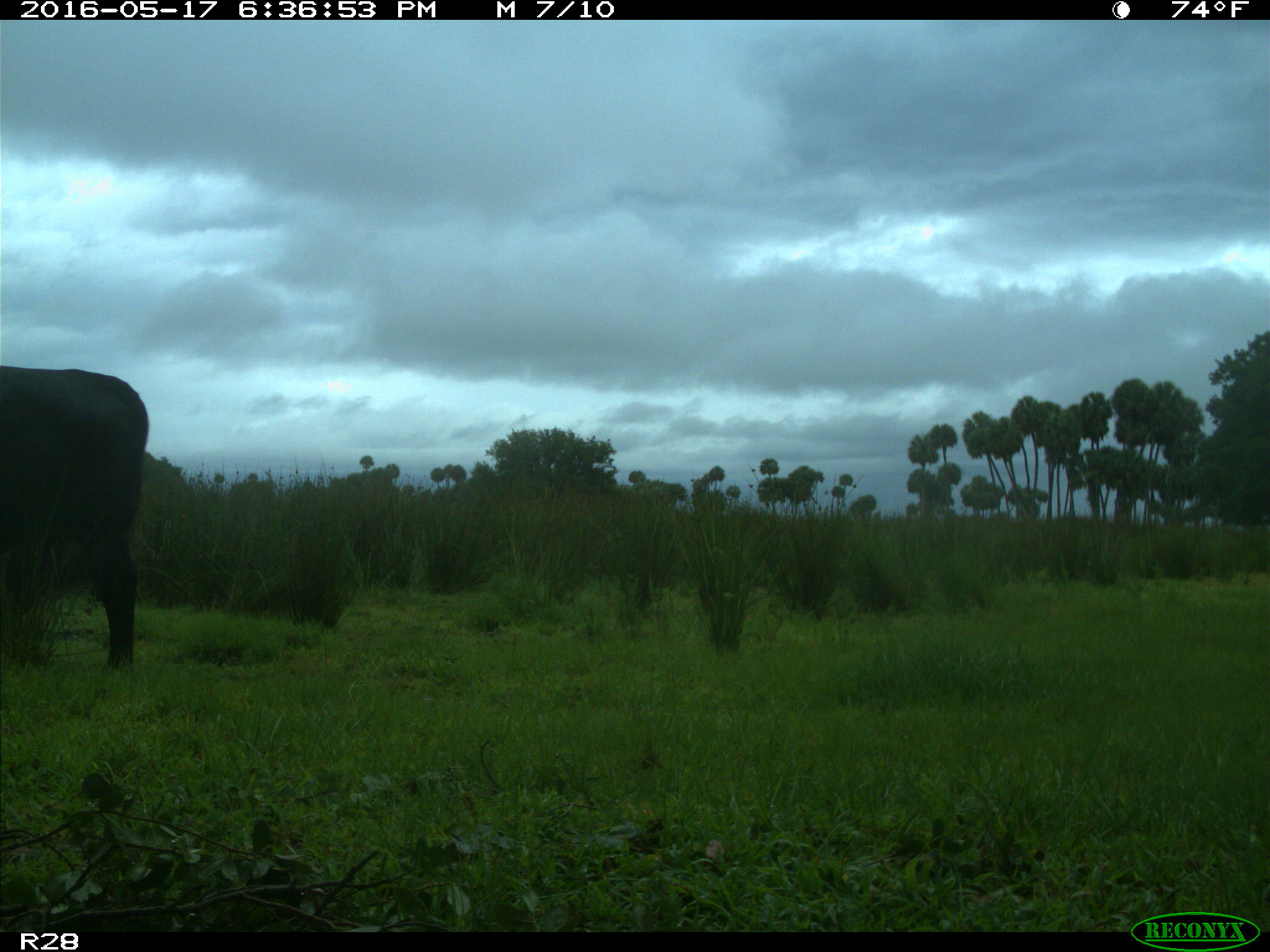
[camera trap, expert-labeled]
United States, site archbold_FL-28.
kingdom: Animalia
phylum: Chordata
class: Mammalia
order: Artiodactyla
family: Bovidae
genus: Bos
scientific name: Bos taurus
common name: domestic cow